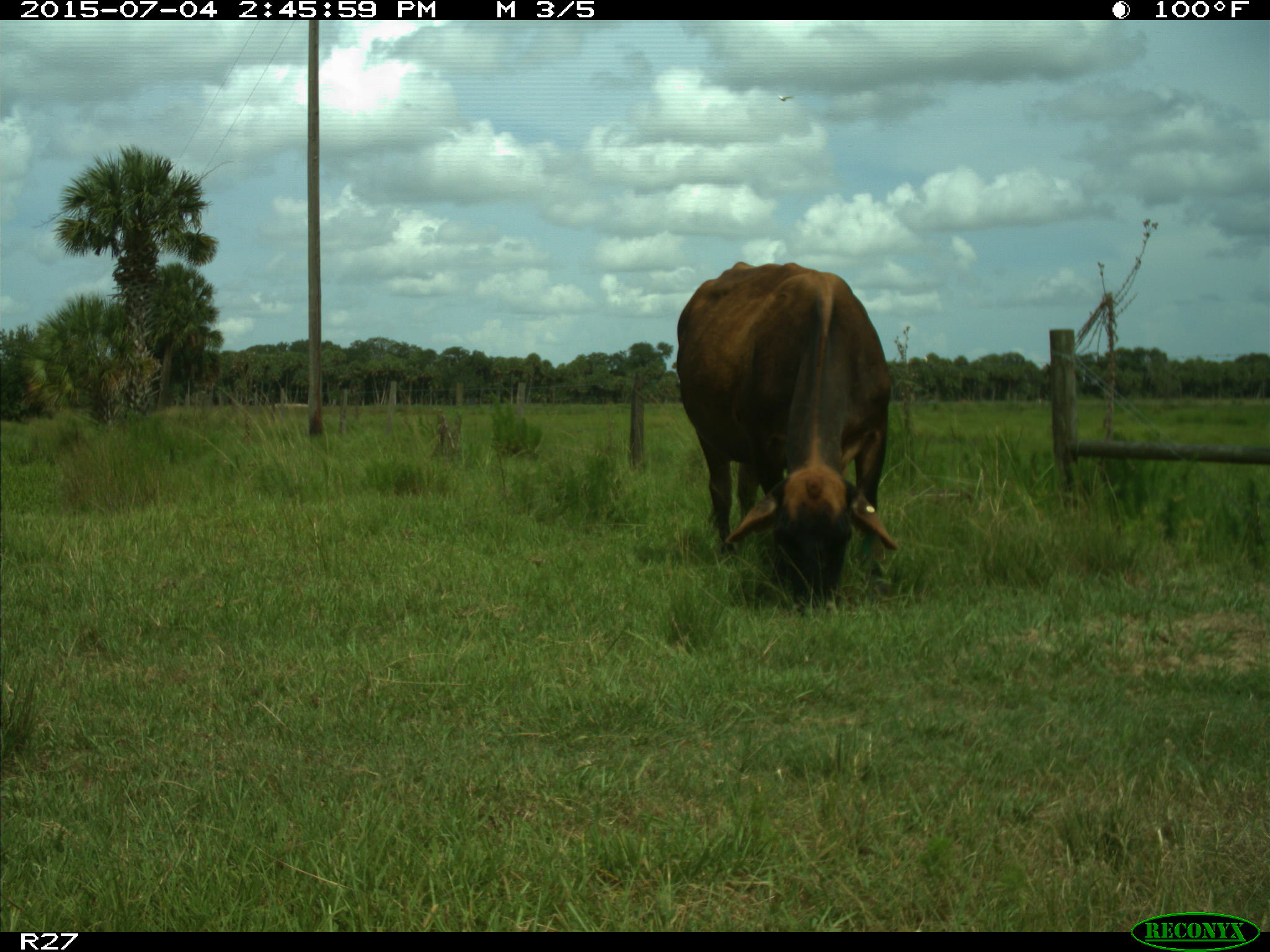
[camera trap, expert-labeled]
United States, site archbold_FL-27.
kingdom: Animalia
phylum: Chordata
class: Mammalia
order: Artiodactyla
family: Bovidae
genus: Bos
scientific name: Bos taurus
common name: domestic cow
Bos taurus (domestic cow).